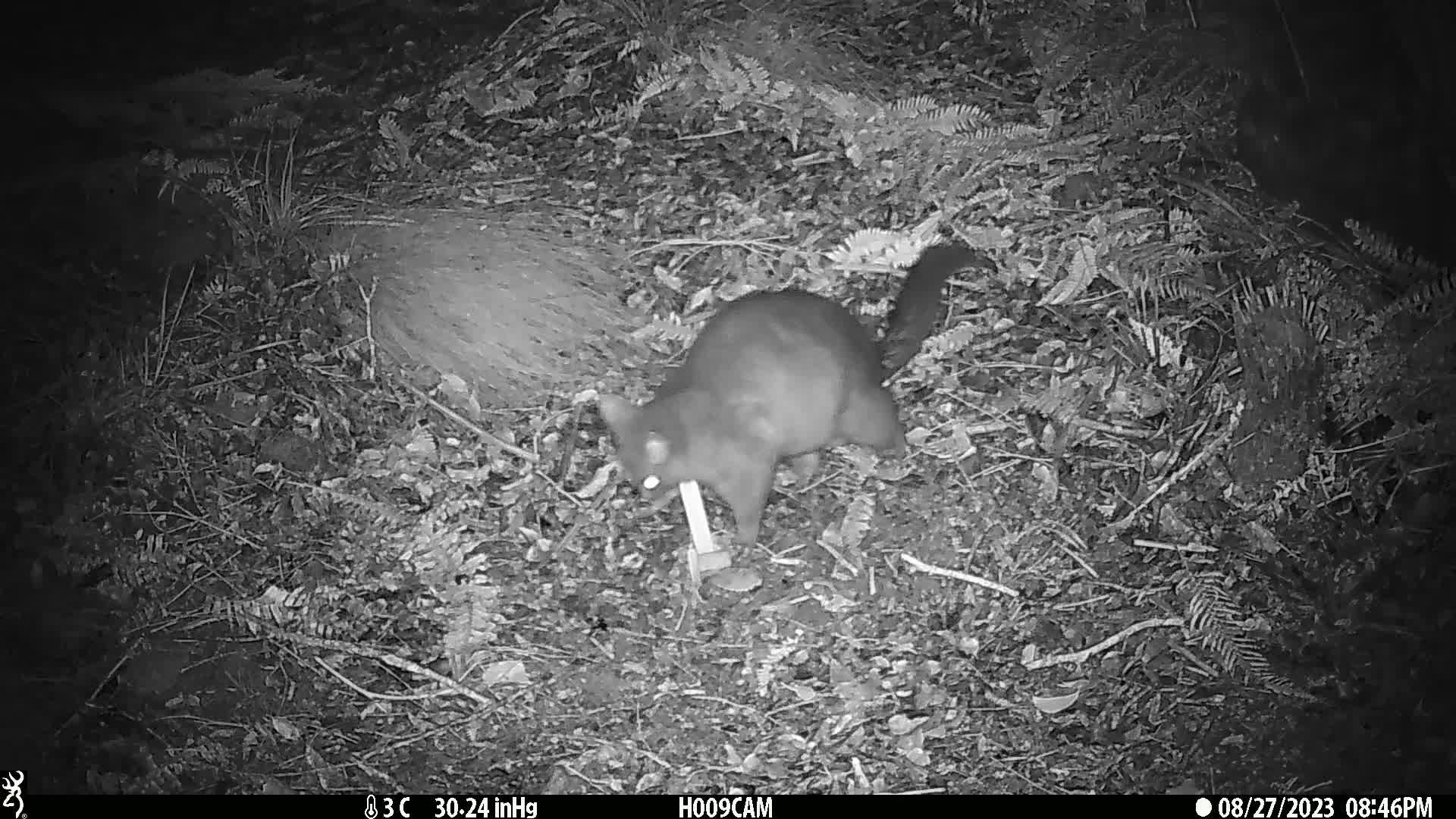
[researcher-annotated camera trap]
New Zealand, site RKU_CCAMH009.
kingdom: Animalia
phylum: Chordata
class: Mammalia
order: Diprotodontia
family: Phalangeridae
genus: Trichosurus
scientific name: Trichosurus vulpecula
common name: common brushtail possum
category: possum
Possum (common brushtail possum) (Trichosurus vulpecula).